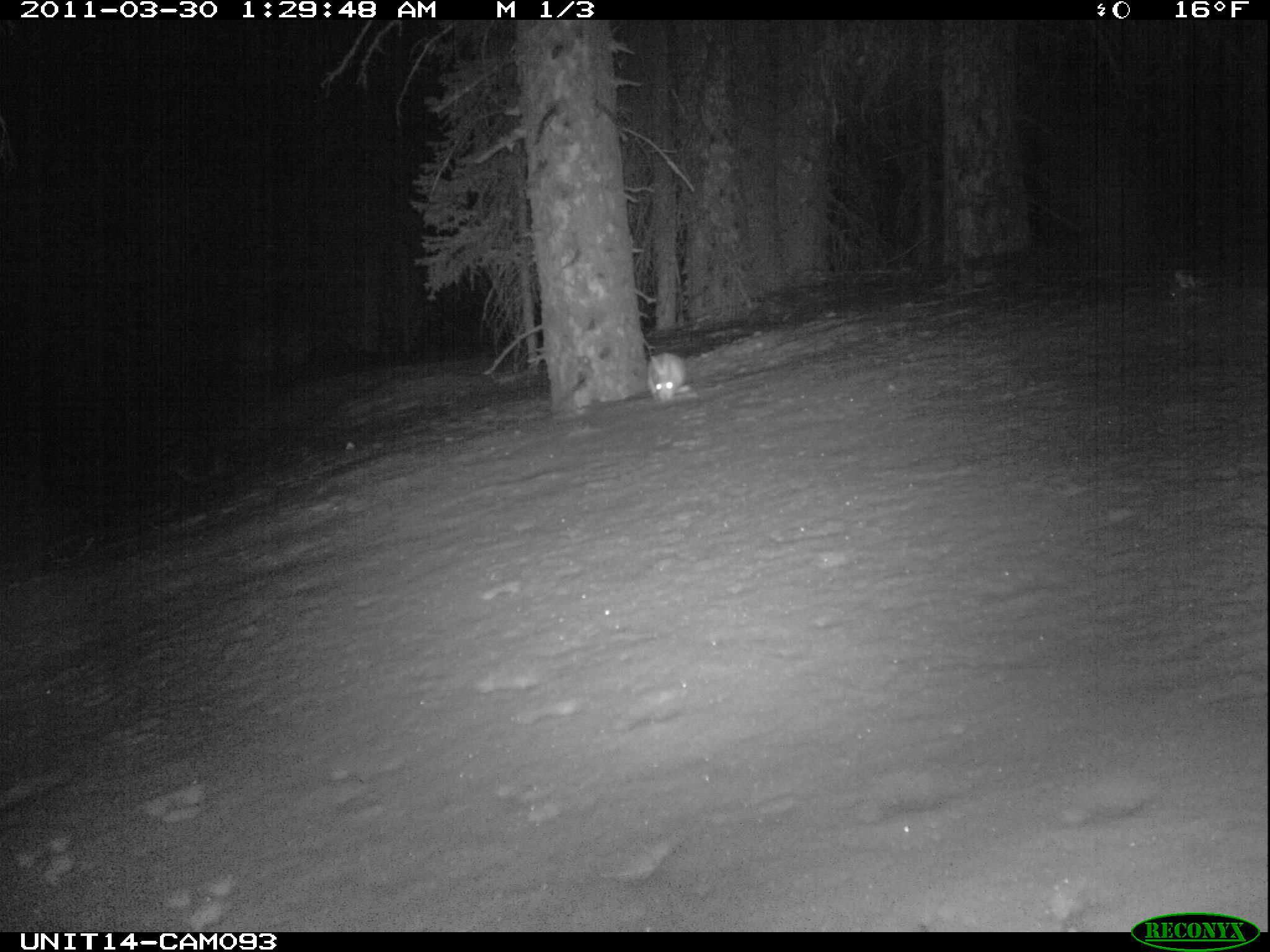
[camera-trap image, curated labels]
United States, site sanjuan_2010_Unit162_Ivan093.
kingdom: Animalia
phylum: Chordata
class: Mammalia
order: Lagomorpha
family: Leporidae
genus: Lepus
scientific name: Lepus americanus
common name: snowshoe hare